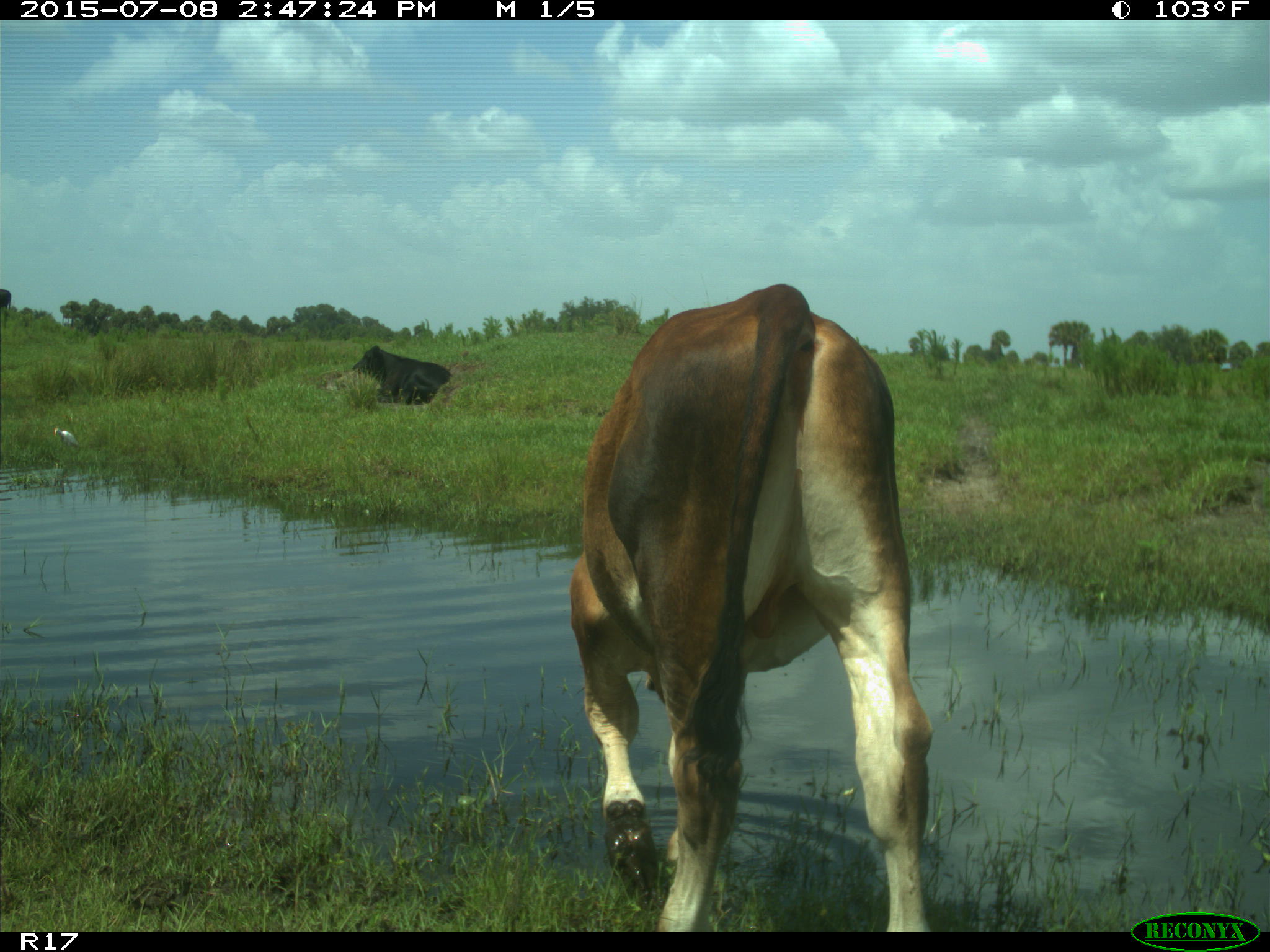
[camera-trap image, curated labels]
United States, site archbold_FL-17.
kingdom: Animalia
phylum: Chordata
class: Mammalia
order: Artiodactyla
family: Bovidae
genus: Bos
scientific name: Bos taurus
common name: domestic cow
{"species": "Bos taurus (domestic cow)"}